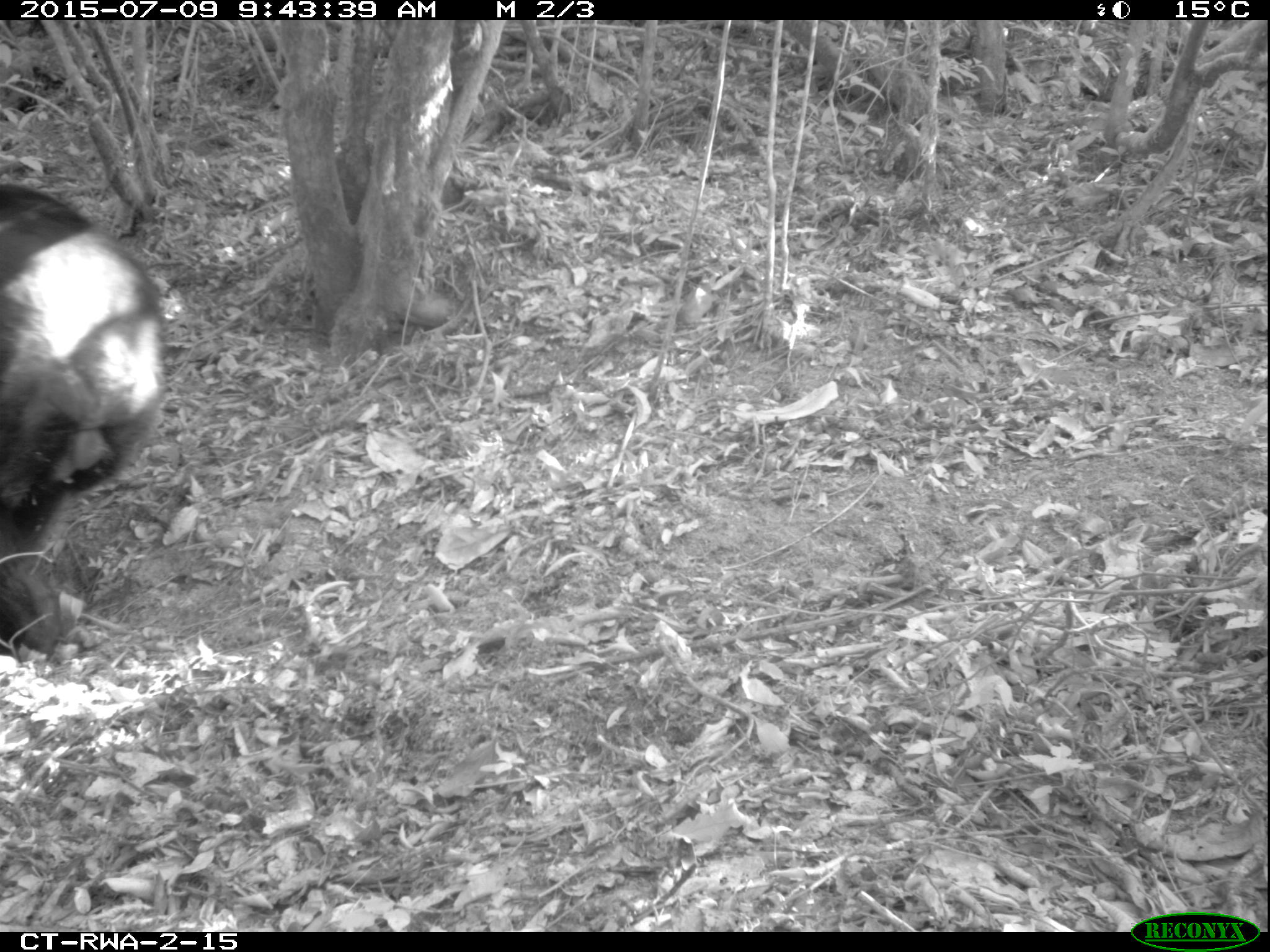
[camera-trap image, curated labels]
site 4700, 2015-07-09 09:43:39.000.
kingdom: Animalia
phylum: Chordata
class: Mammalia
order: Primates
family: Hominidae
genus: Pan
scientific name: Pan troglodytes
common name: chimpanzee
Pan troglodytes (chimpanzee), count 1.